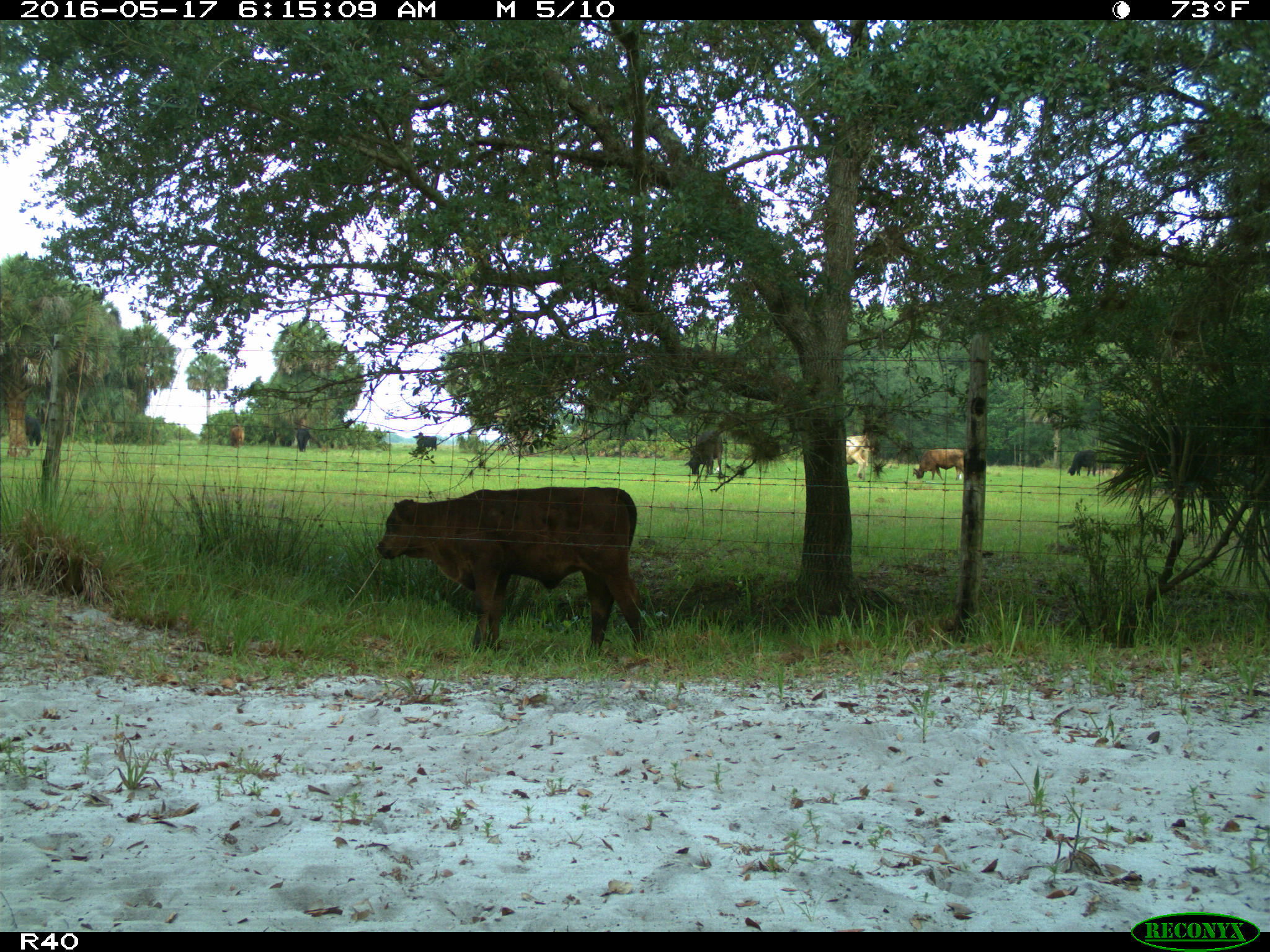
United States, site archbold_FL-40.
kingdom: Animalia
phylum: Chordata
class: Mammalia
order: Artiodactyla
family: Bovidae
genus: Bos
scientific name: Bos taurus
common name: domestic cow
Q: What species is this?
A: Bos taurus (domestic cow).